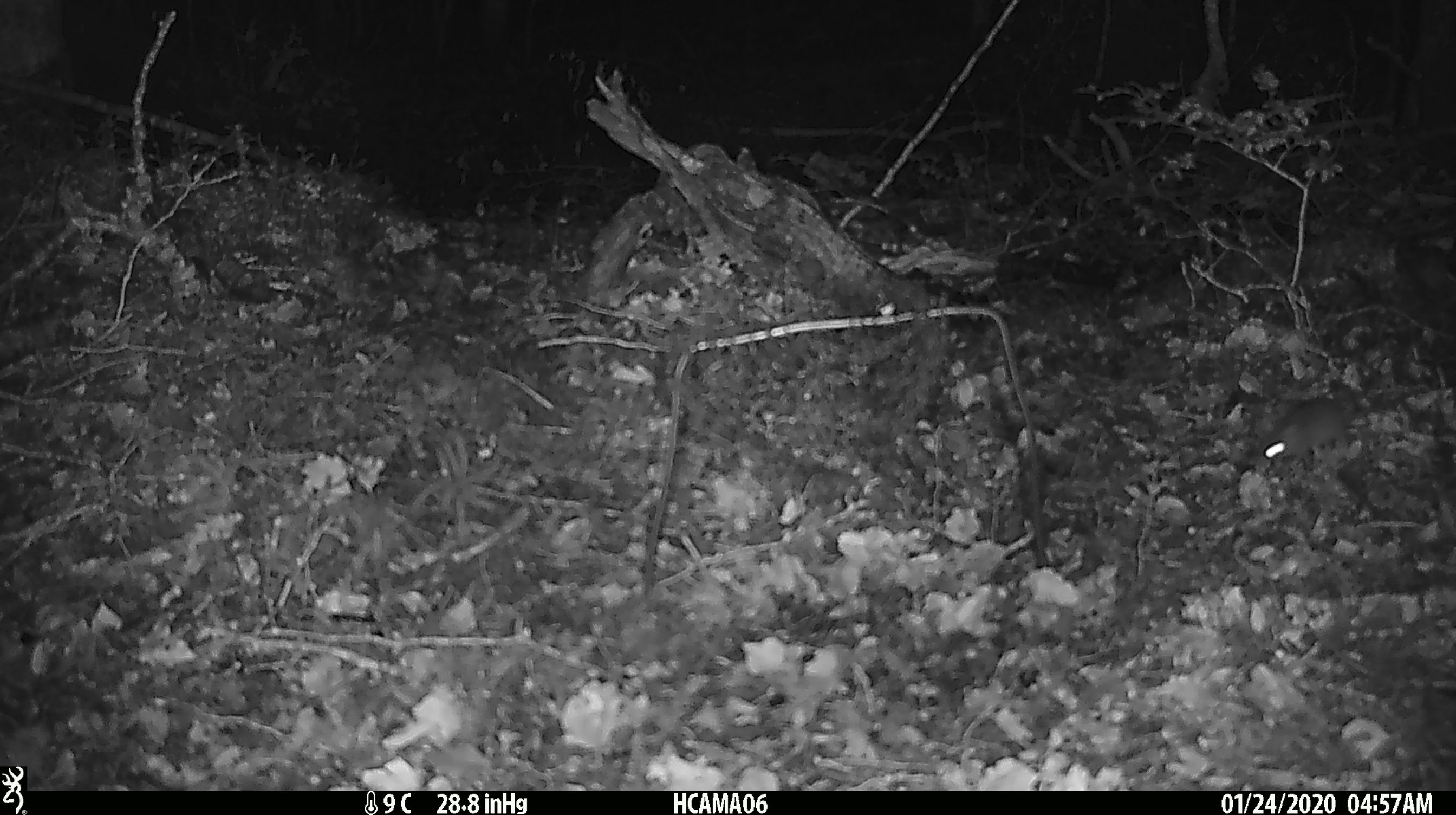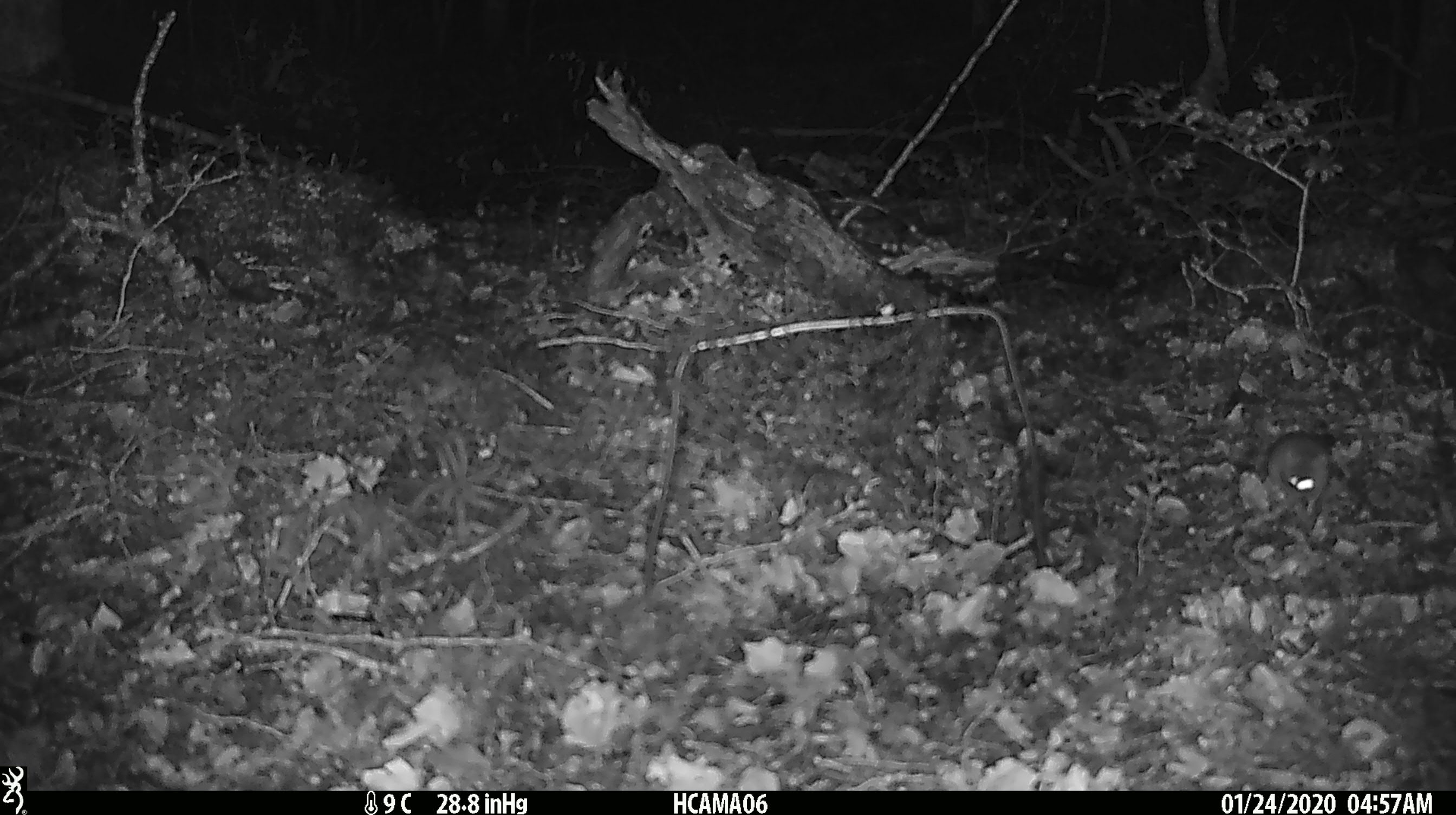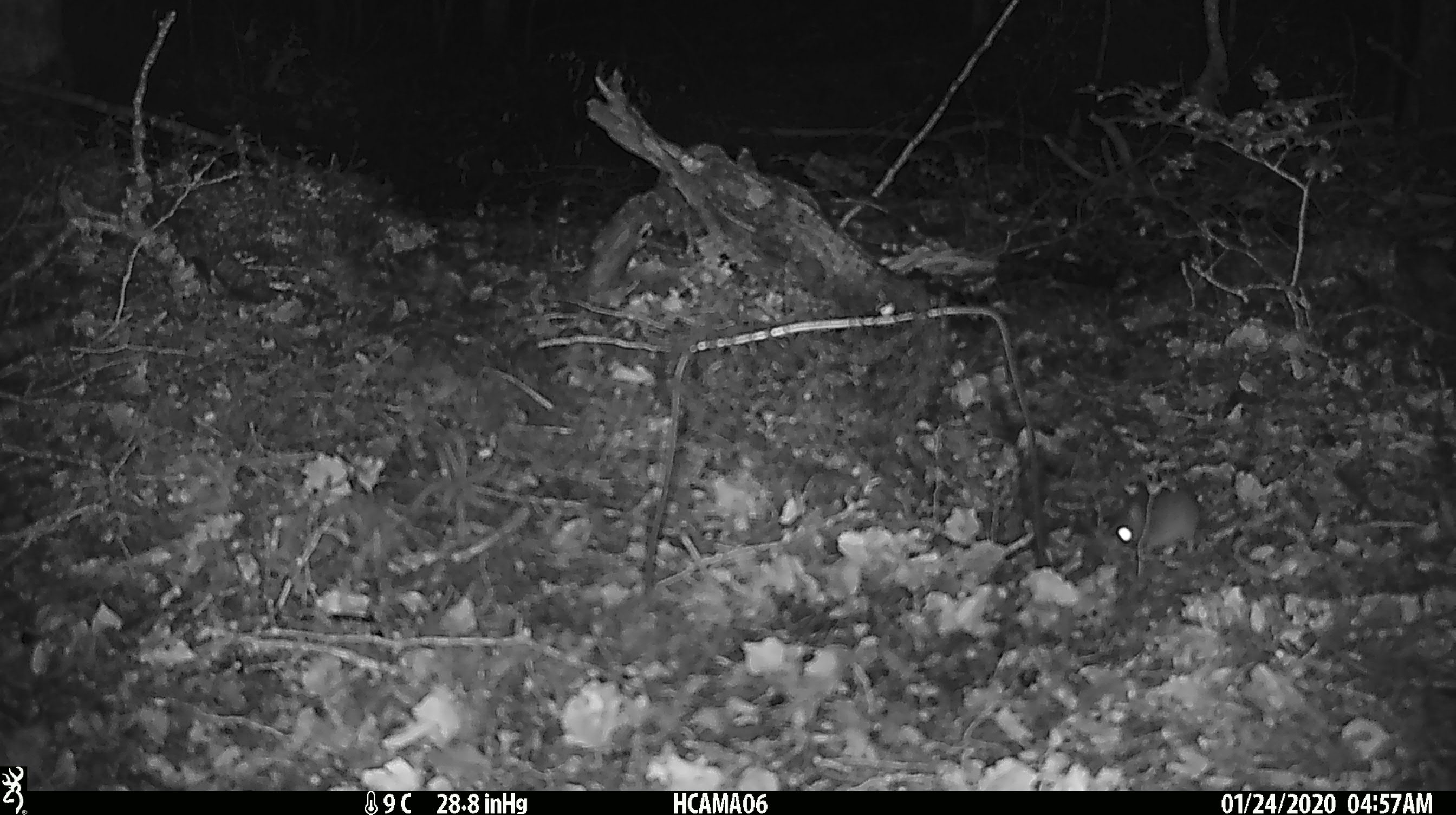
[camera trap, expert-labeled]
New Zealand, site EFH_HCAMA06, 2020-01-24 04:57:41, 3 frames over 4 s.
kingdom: Animalia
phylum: Chordata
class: Mammalia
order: Rodentia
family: Muridae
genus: Mus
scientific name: Mus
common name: mouse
Mouse (Mus).